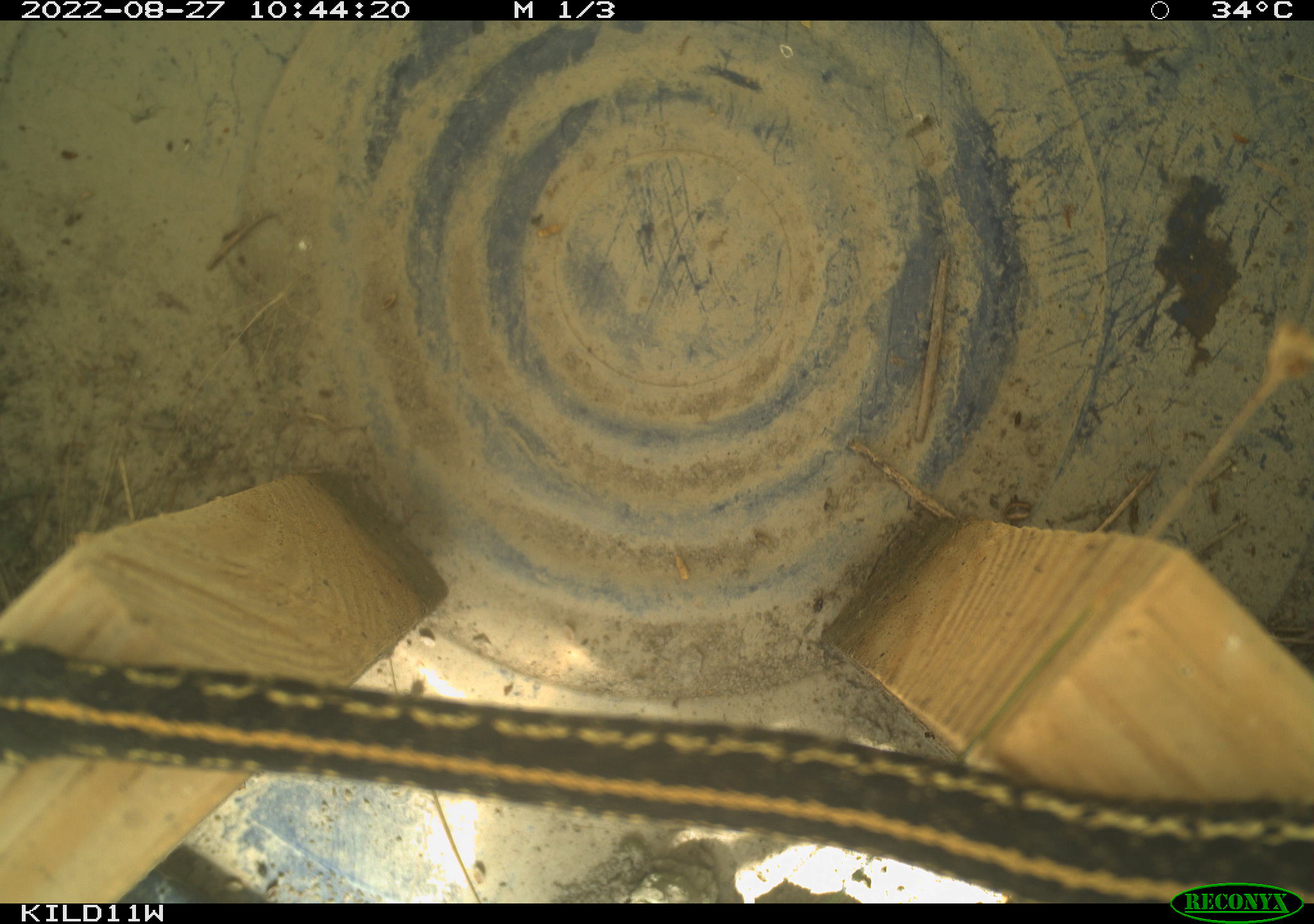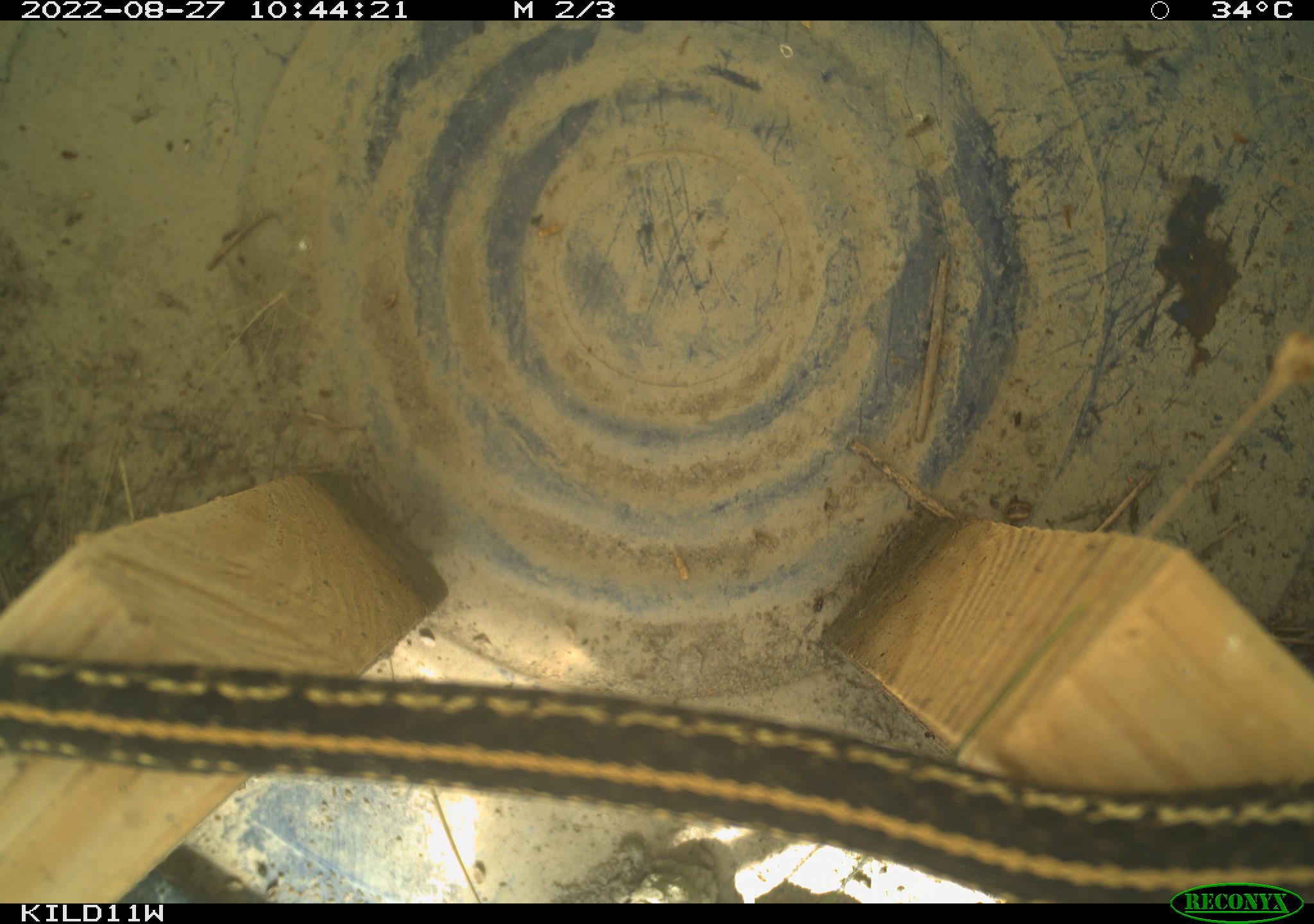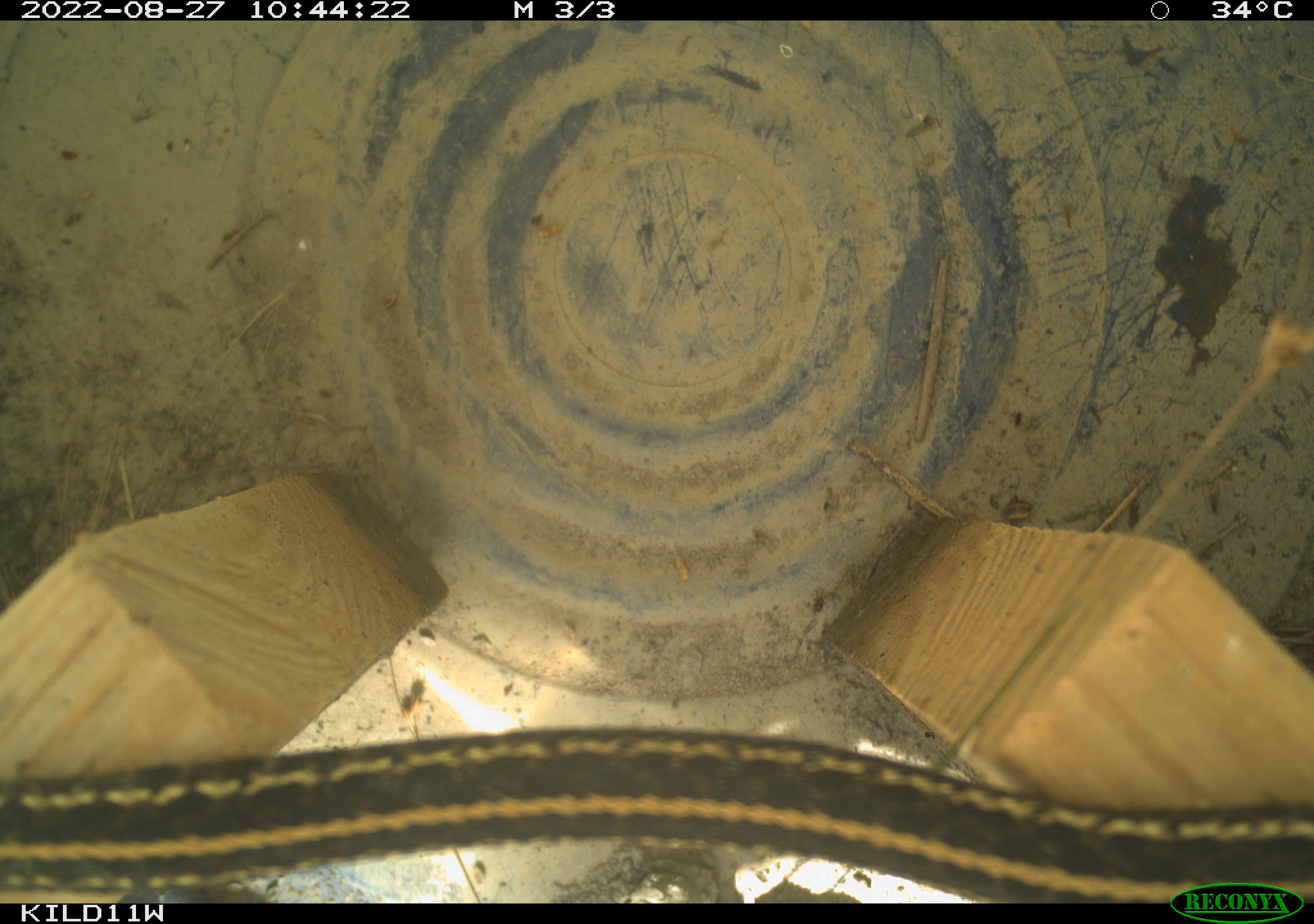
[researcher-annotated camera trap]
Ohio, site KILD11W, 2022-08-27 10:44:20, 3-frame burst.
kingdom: Animalia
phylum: Chordata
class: Reptilia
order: Squamata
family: Colubridae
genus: Thamnophis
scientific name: Thamnophis radix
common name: plains gartersnake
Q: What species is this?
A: Plains gartersnake (Thamnophis radix).